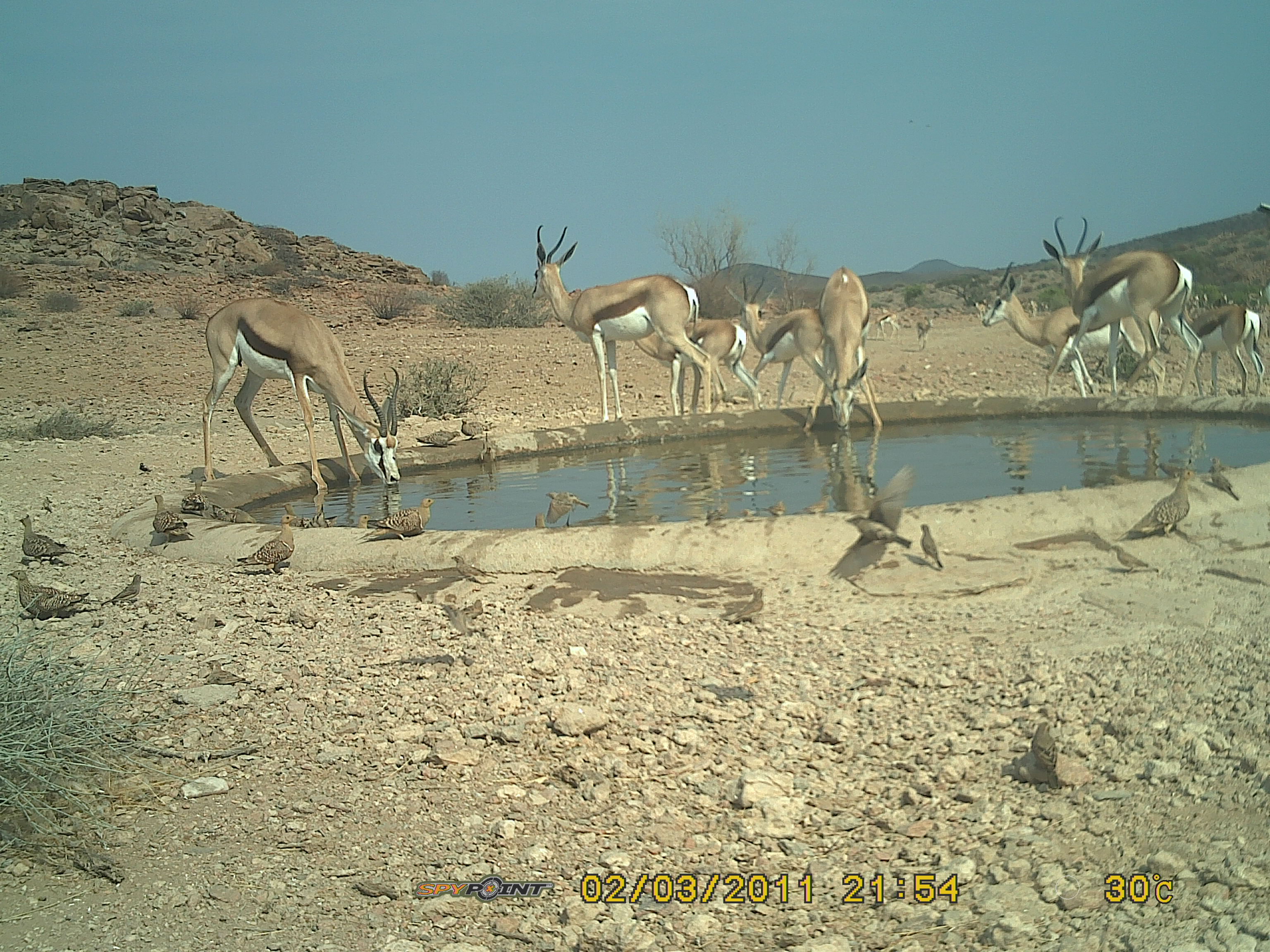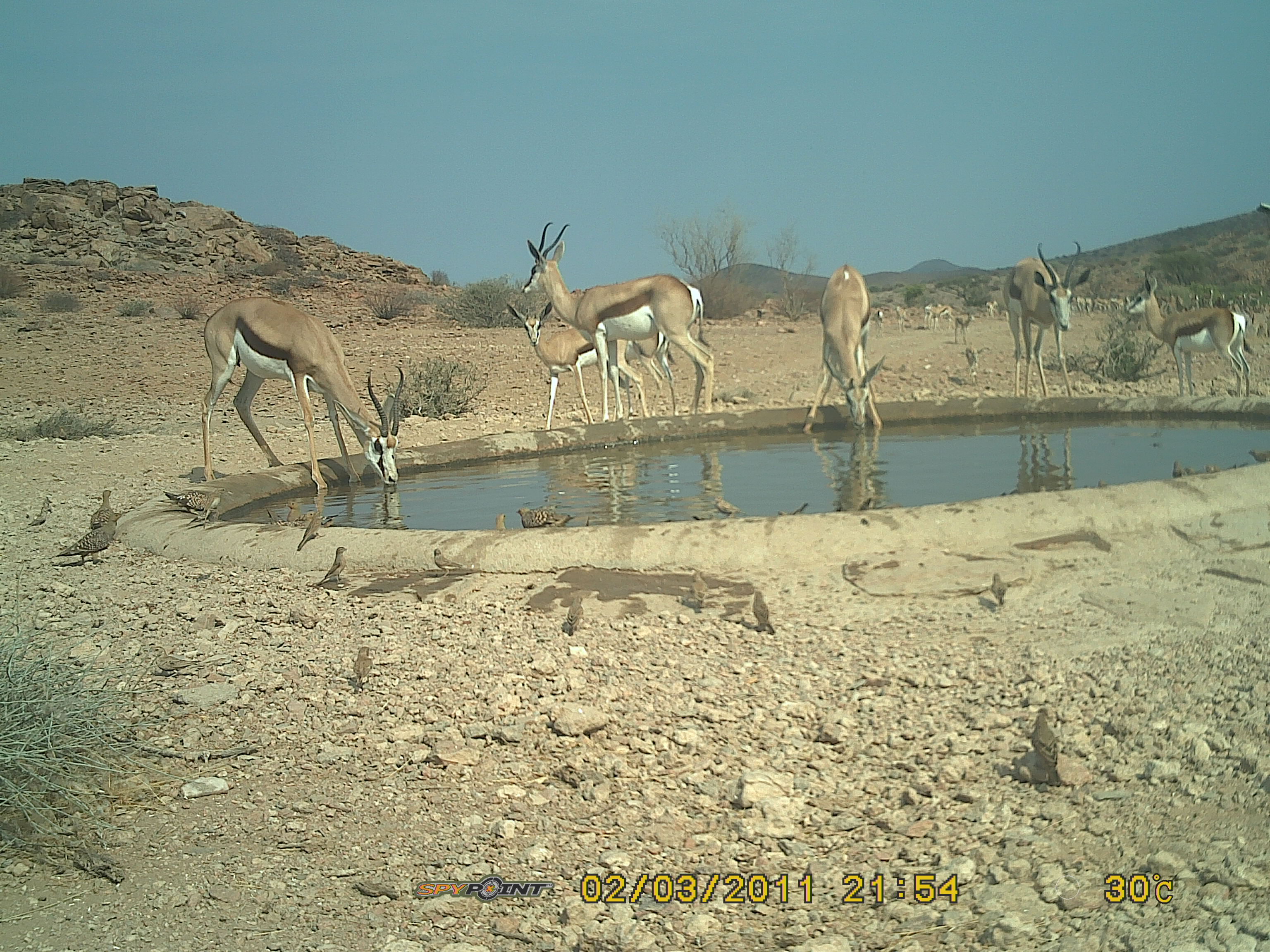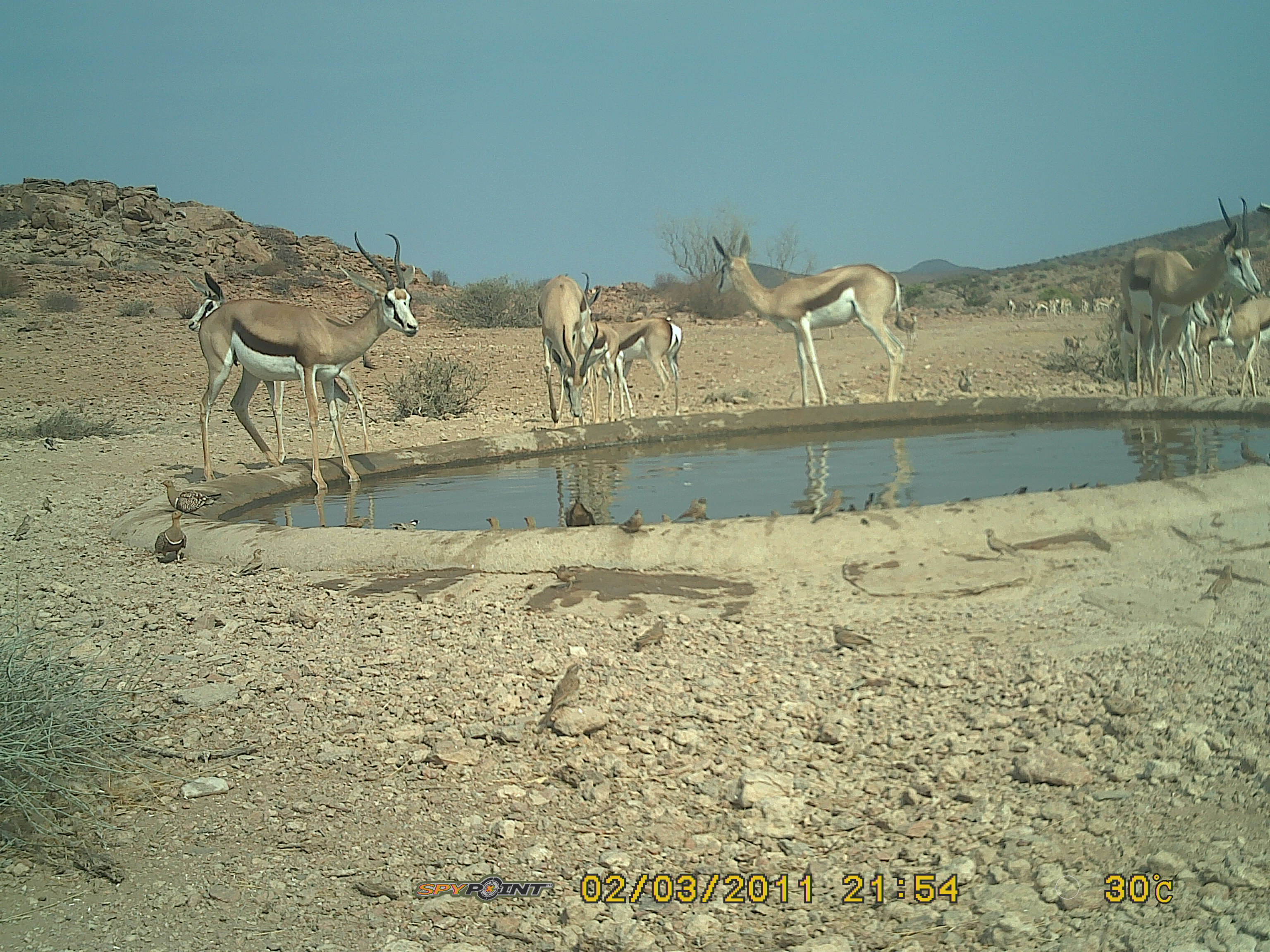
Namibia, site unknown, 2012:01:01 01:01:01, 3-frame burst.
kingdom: Animalia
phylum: Chordata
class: Mammalia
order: Artiodactyla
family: Bovidae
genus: Antidorcas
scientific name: Antidorcas marsupialis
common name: springbok